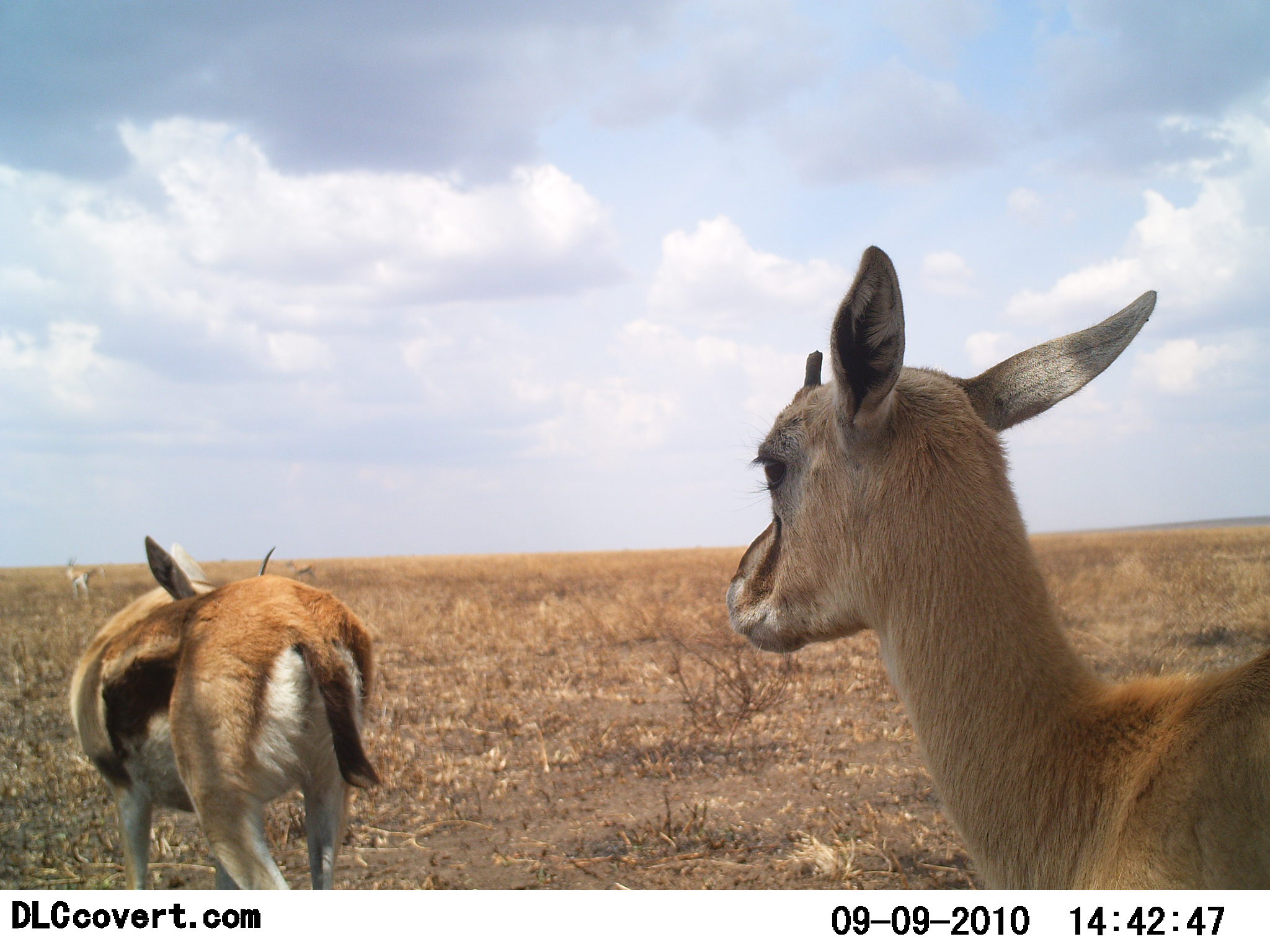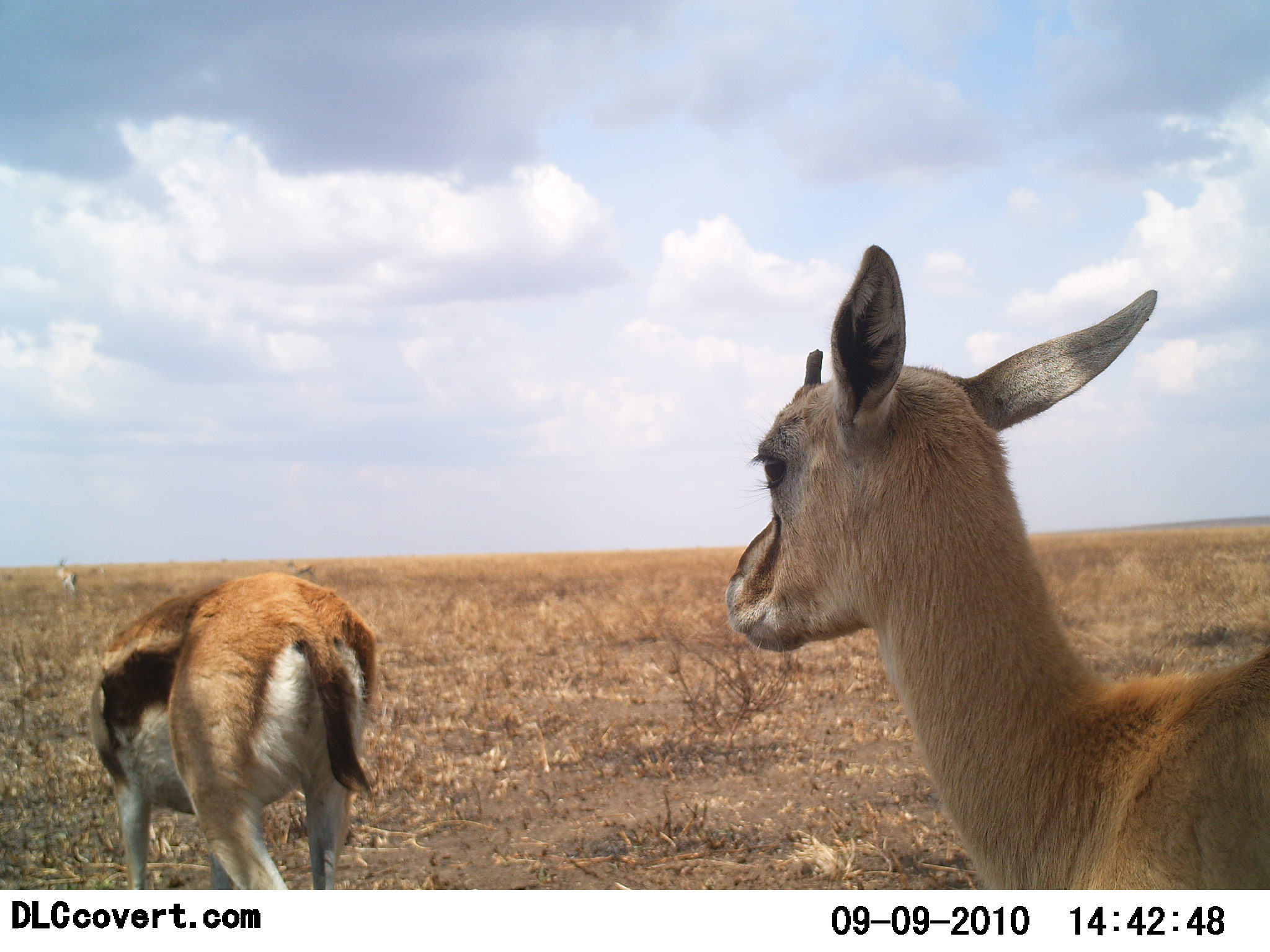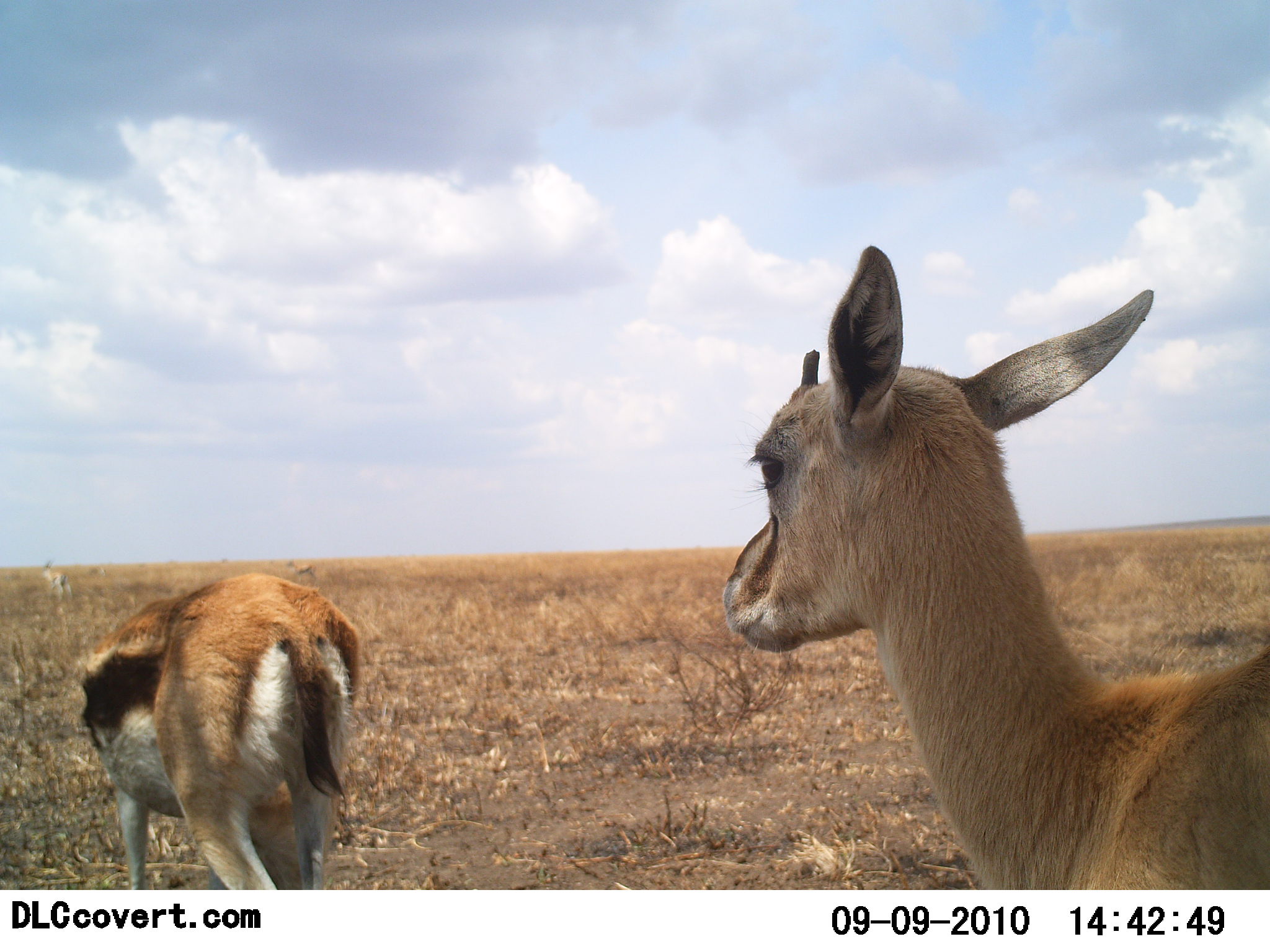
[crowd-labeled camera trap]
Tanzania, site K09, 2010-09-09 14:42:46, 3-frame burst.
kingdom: Animalia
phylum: Chordata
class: Mammalia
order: Artiodactyla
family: Bovidae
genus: Eudorcas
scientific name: Eudorcas thomsonii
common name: thomson's gazelle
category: gazellethomsons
Gazellethomsons (thomson's gazelle) (Eudorcas thomsonii), count 3. Behavior (volunteer vote fractions): standing 86%, resting 0%, moving 29%, interacting 0%. Young present (vote fraction): 7%. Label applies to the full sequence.